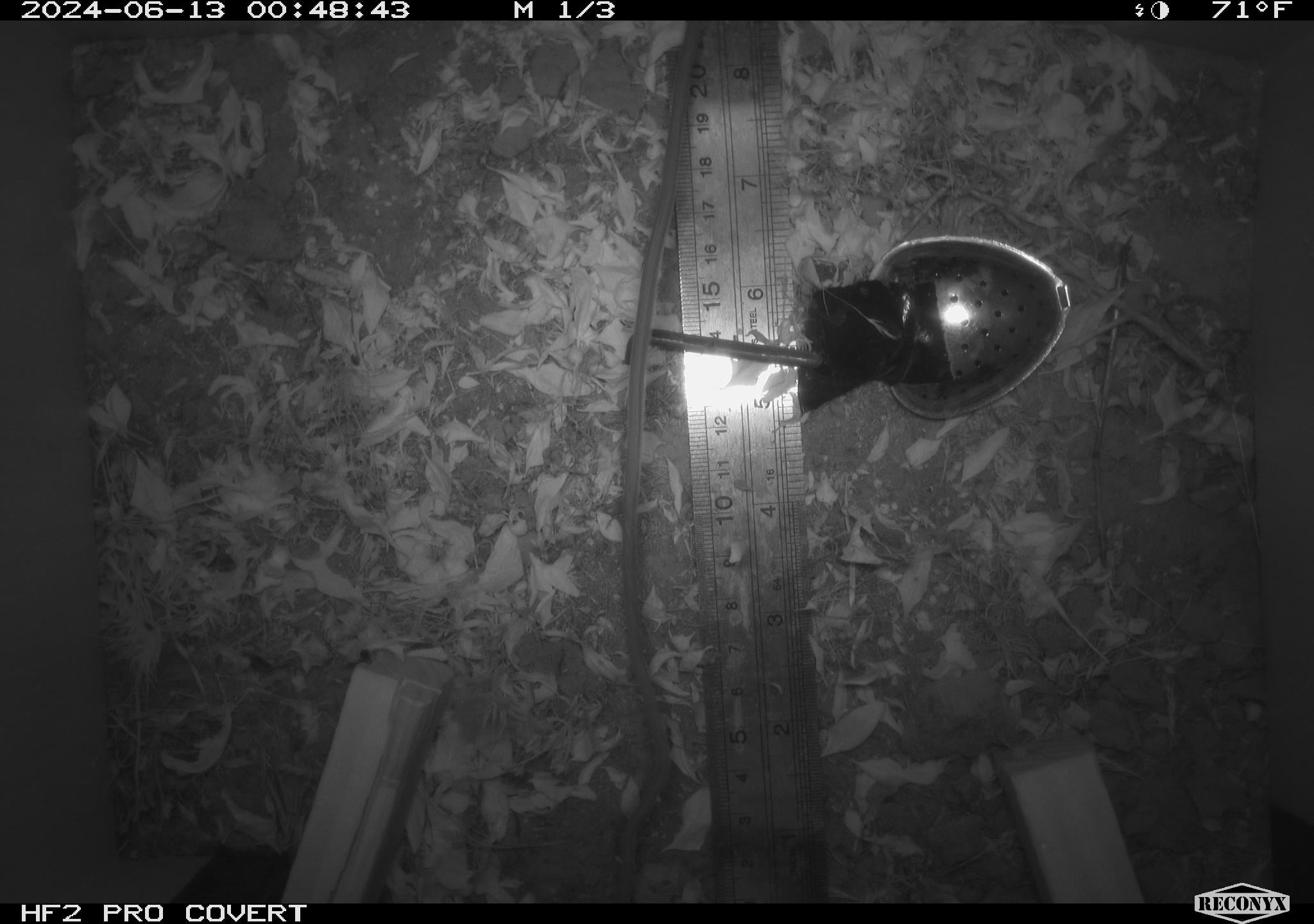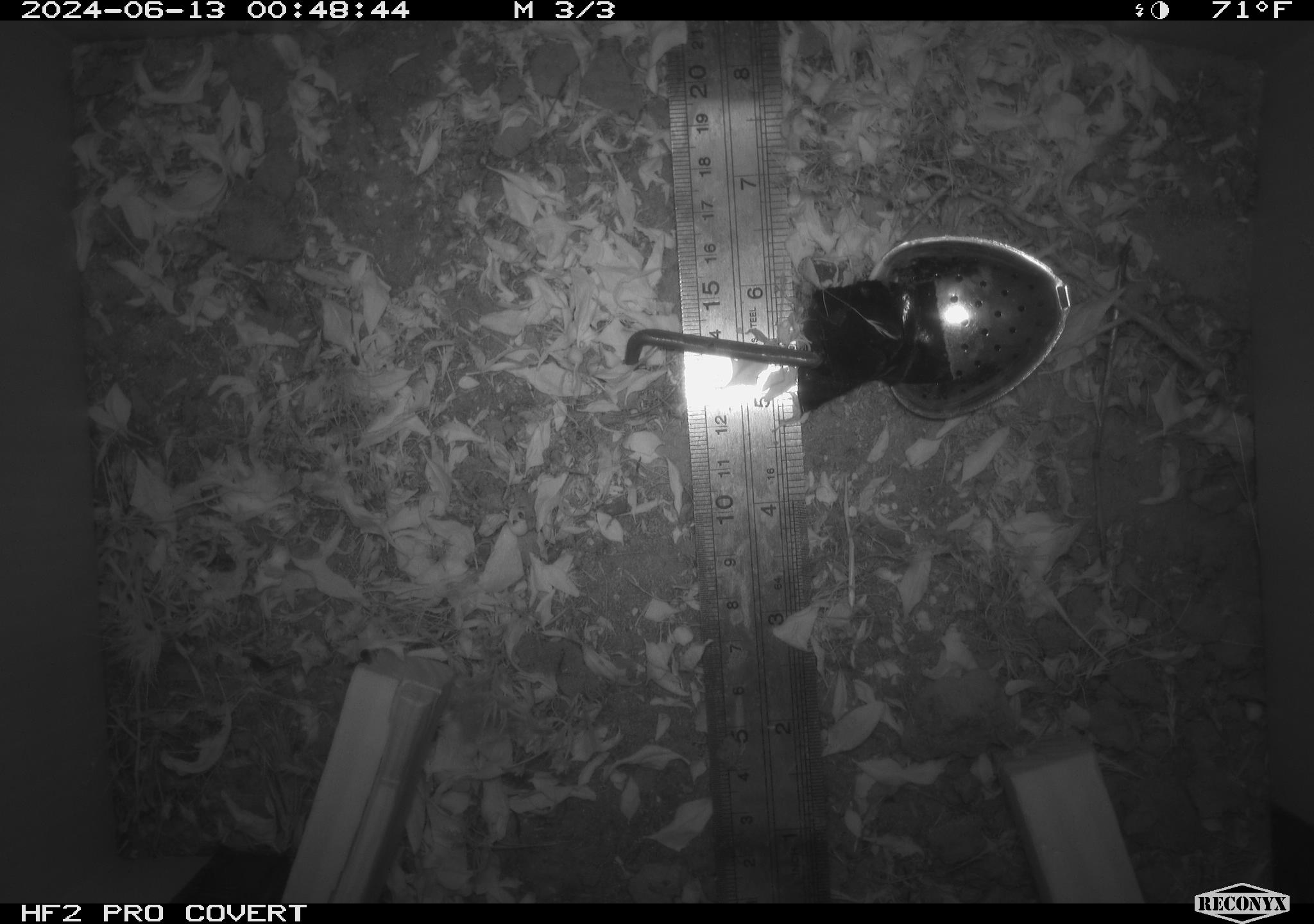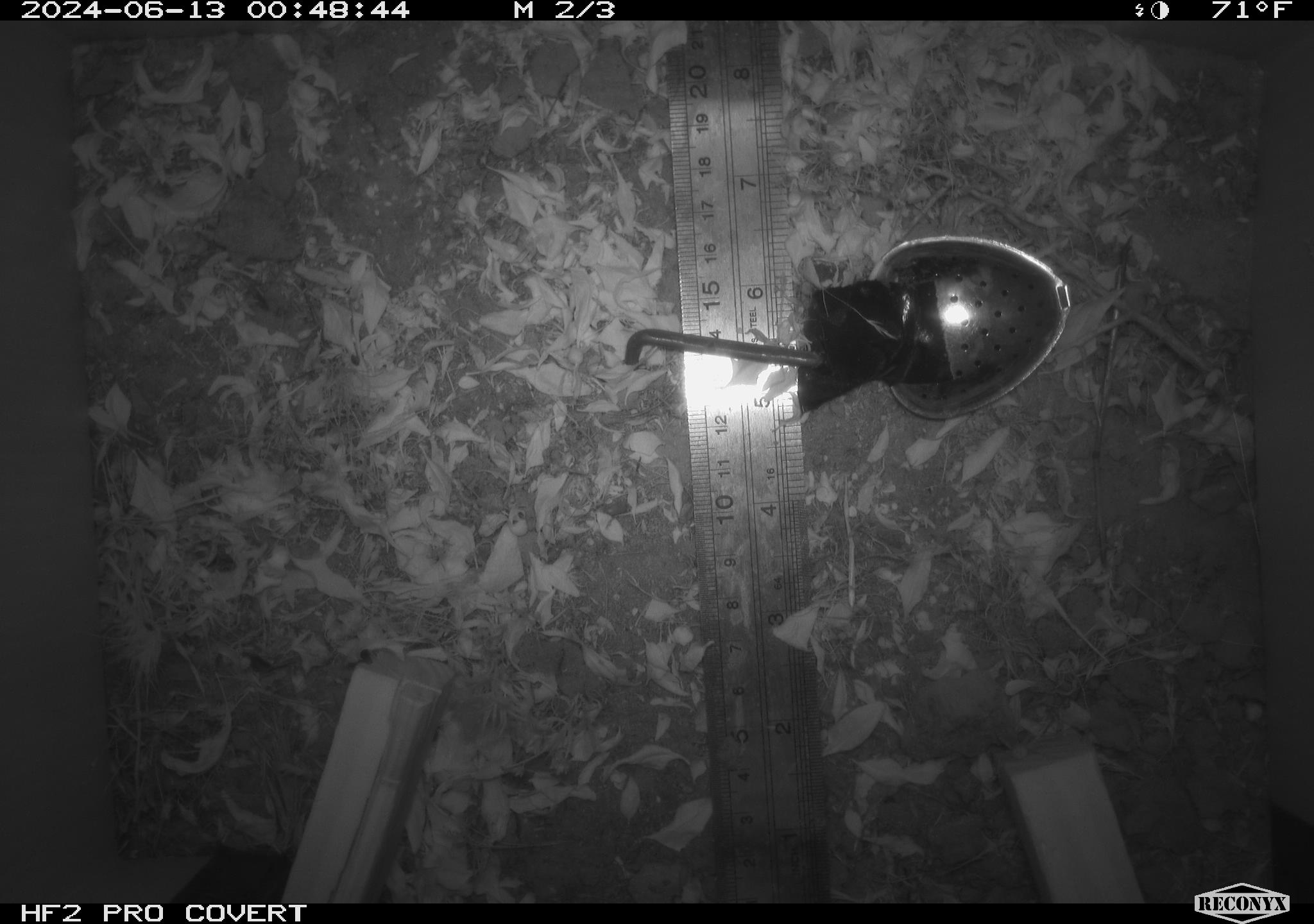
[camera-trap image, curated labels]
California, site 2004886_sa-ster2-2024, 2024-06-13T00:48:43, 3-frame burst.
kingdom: Animalia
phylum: Chordata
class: Mammalia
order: Rodentia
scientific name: Rodentia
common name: mouse species